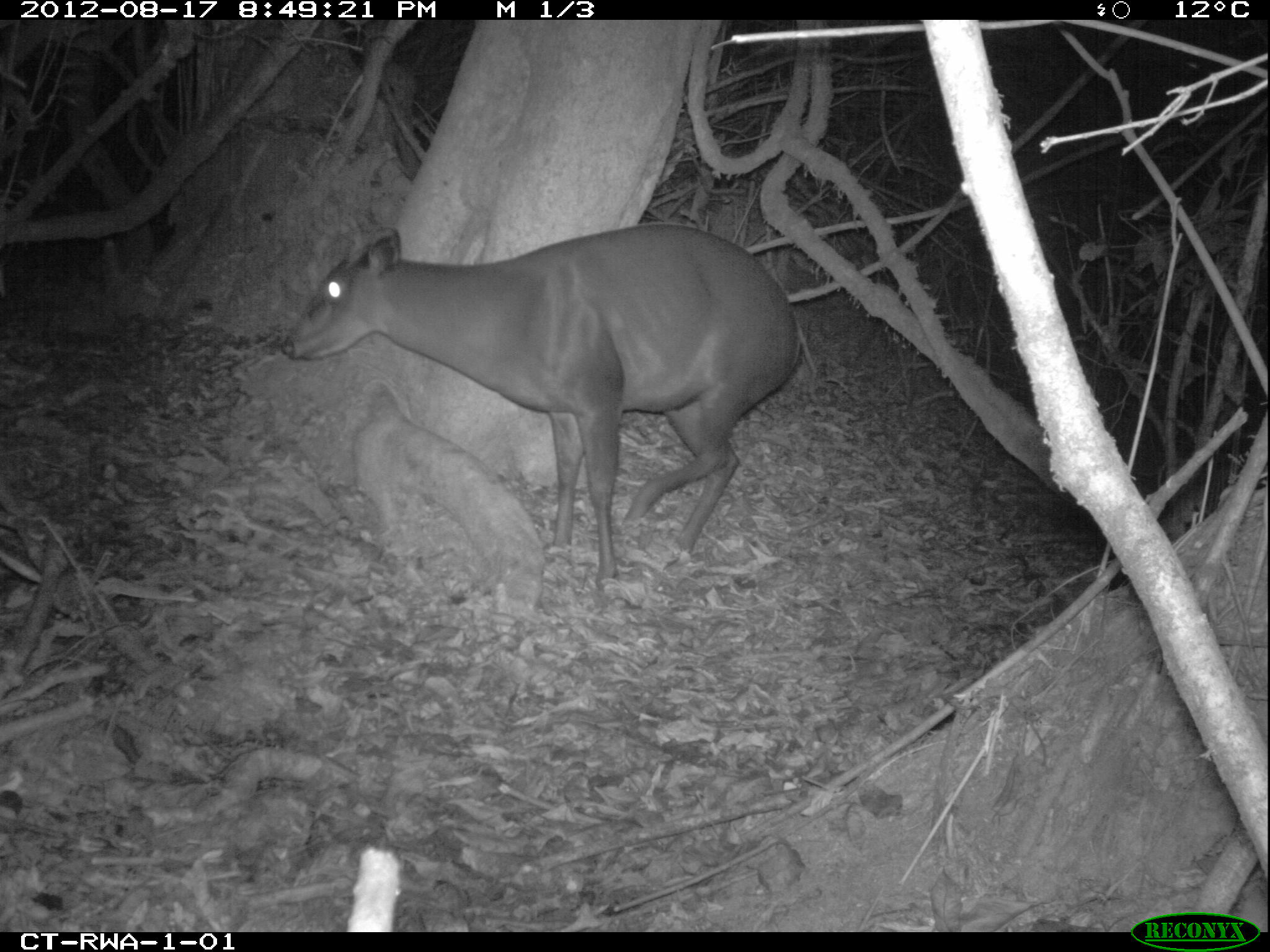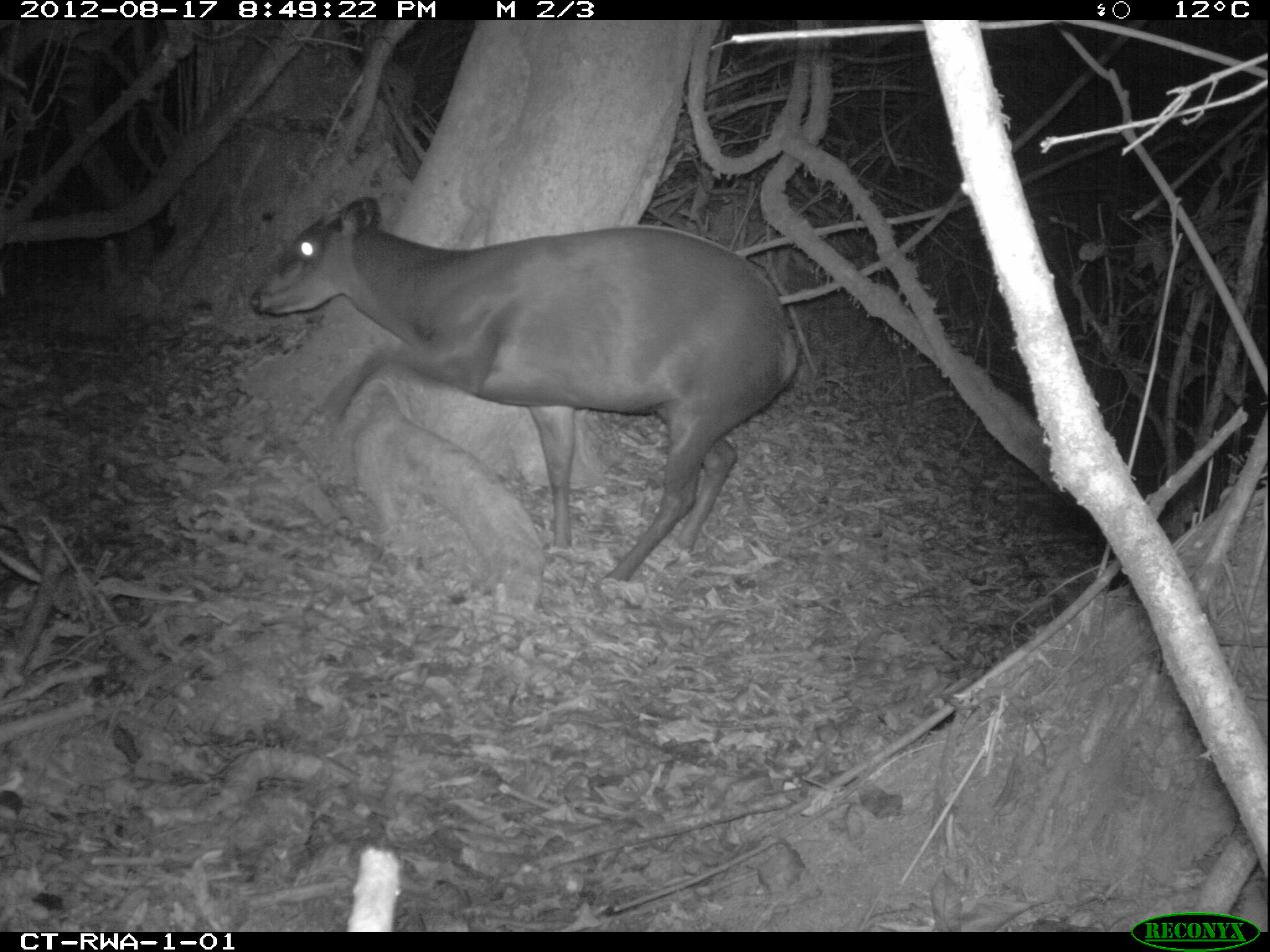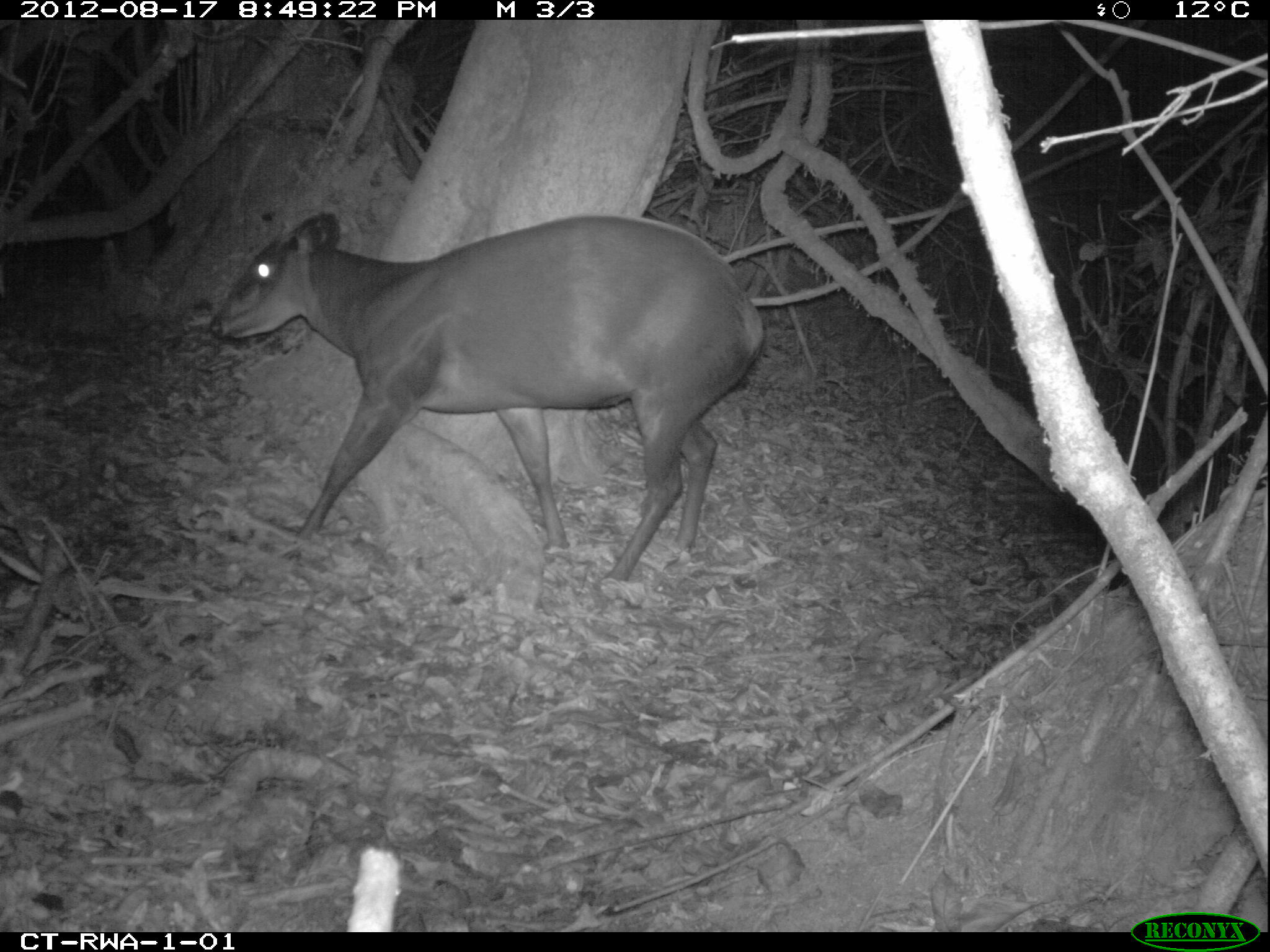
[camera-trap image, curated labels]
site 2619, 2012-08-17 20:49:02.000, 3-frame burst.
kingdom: Animalia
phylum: Chordata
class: Mammalia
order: Artiodactyla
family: Bovidae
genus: Cephalophus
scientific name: Cephalophus silvicultor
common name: light-backed duiker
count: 1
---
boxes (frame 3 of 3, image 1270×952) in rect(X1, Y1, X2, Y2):
cephalophus silvicultor: rect(206, 213, 767, 584)